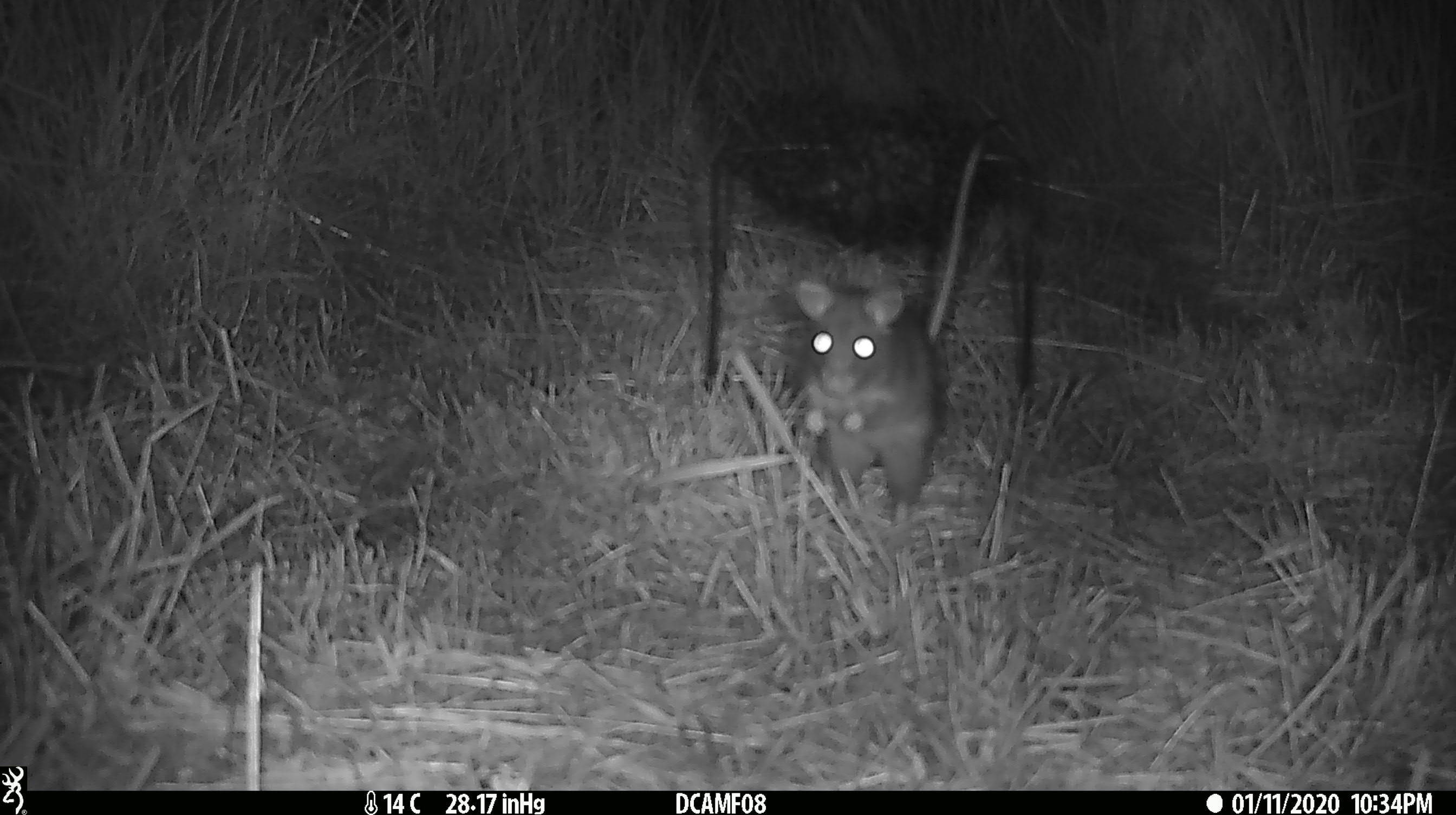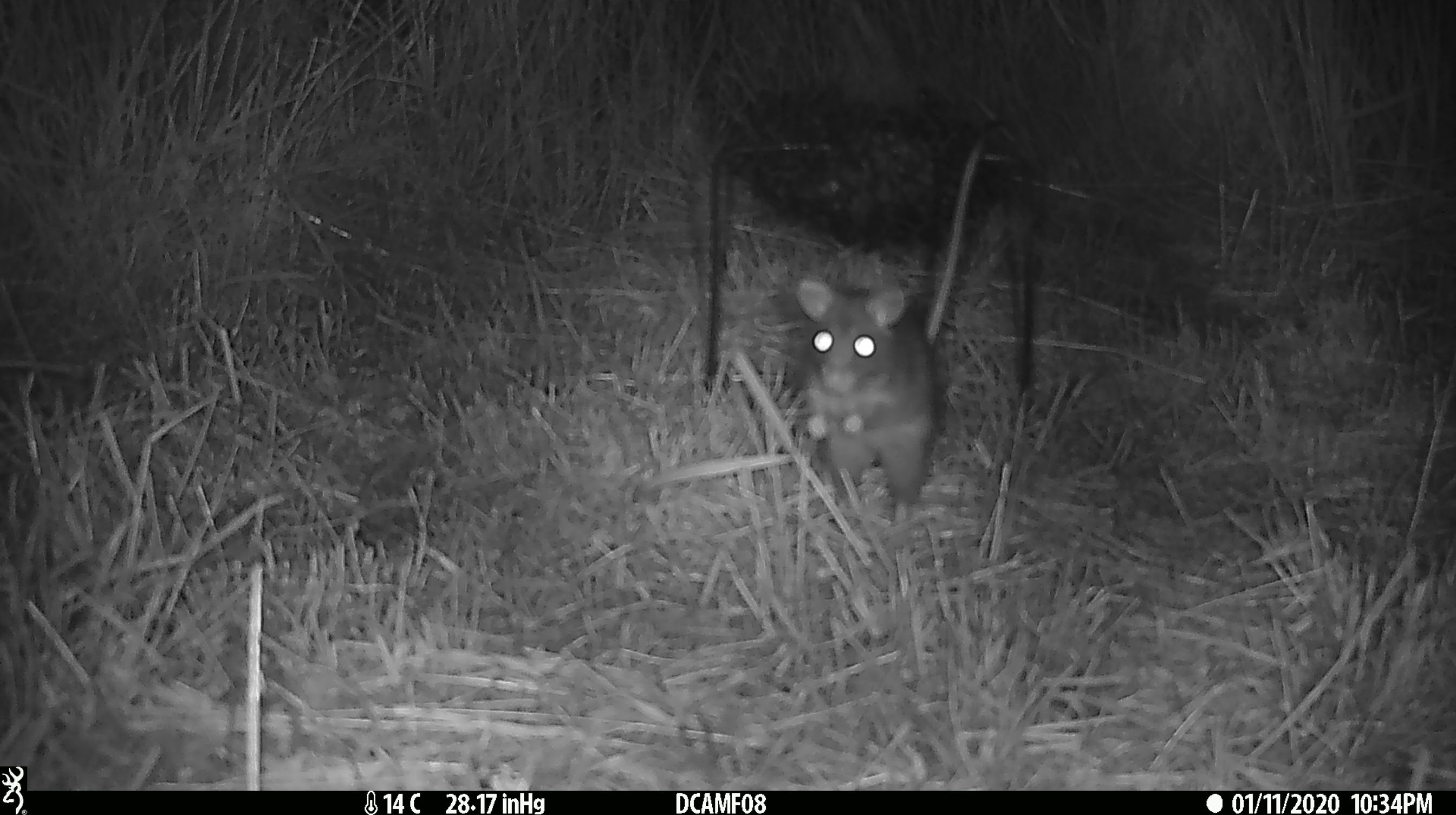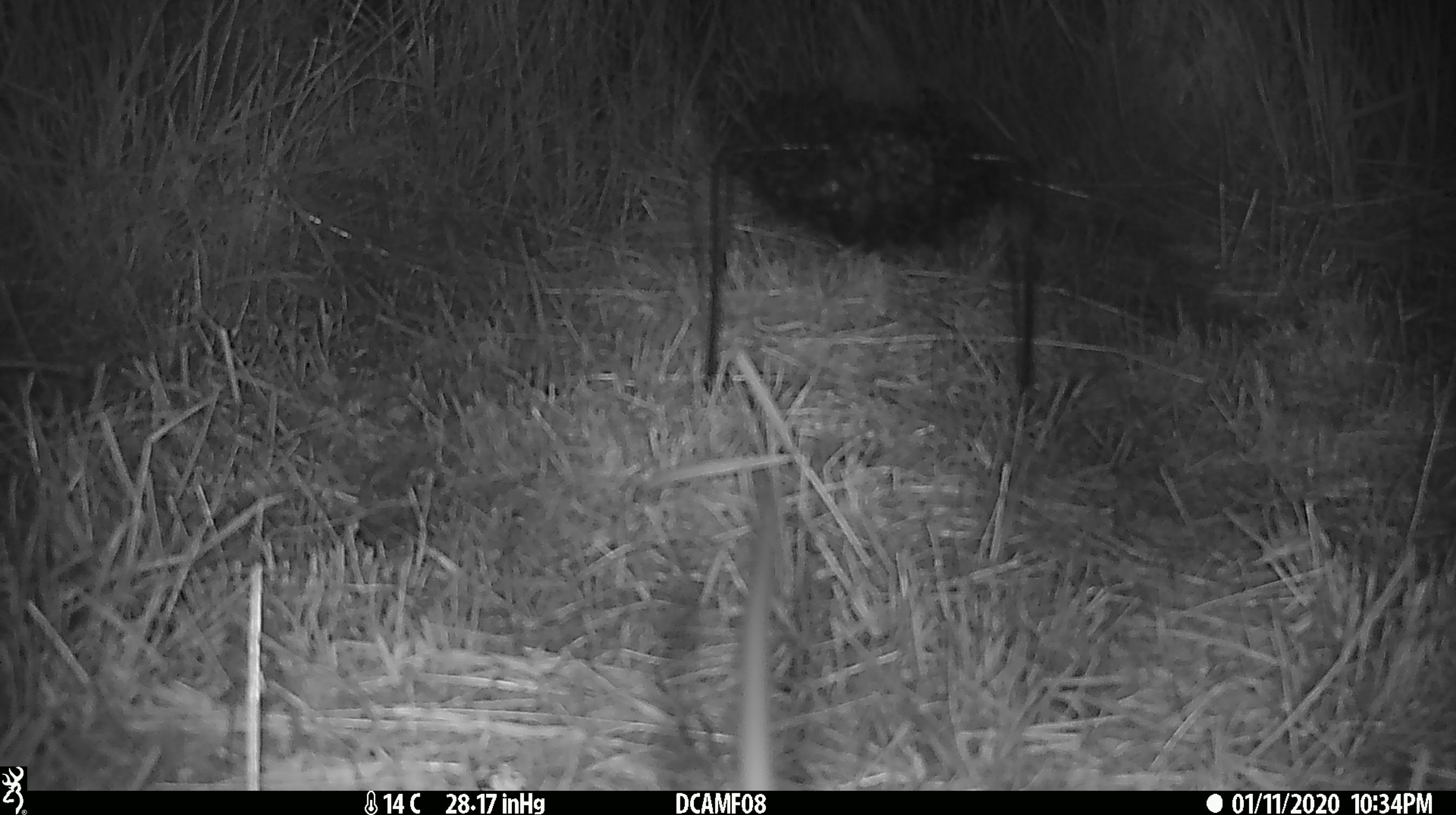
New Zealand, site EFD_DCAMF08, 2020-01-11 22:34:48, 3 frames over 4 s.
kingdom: Animalia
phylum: Chordata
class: Mammalia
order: Rodentia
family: Muridae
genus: Rattus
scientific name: Rattus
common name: rat